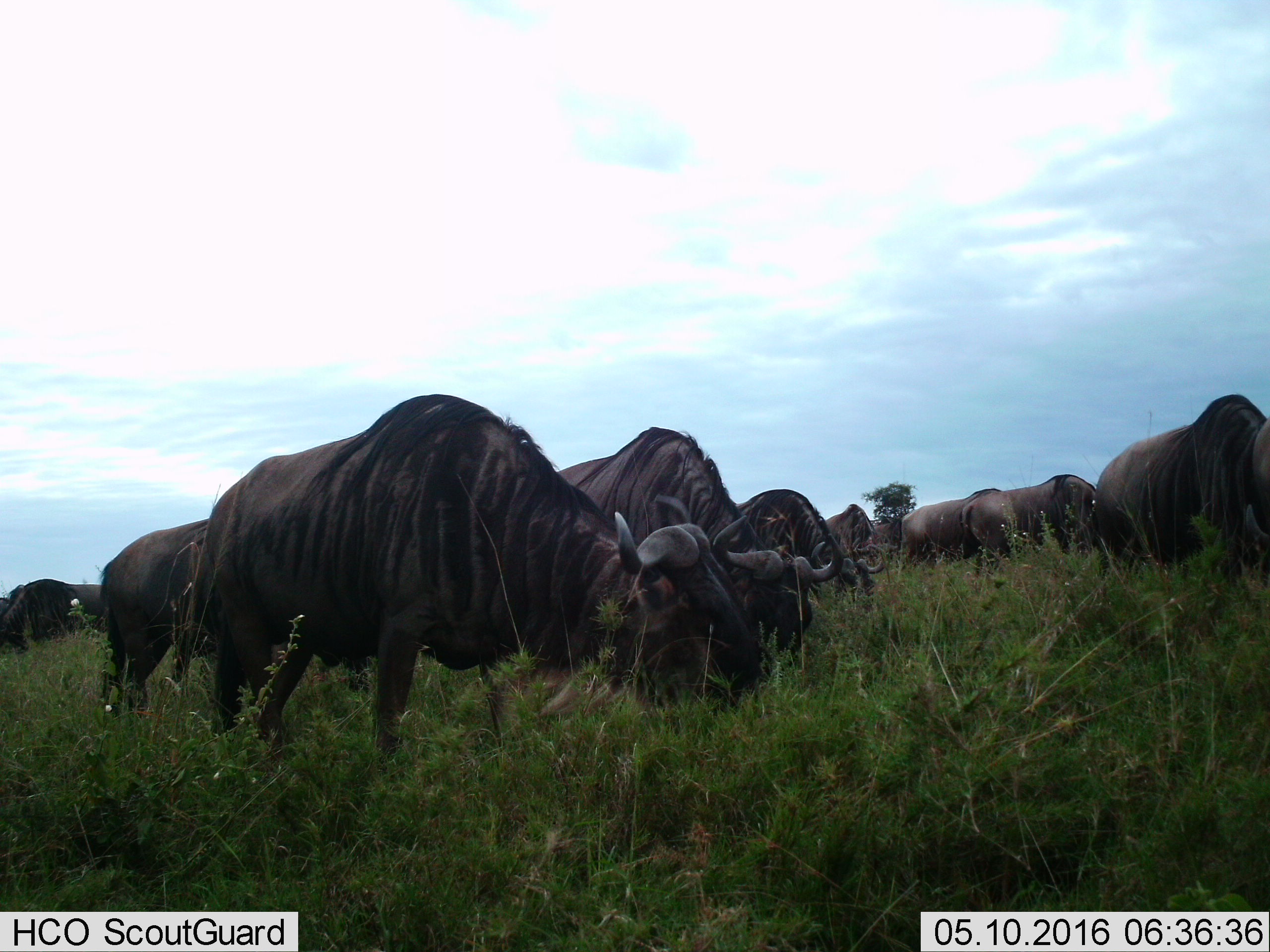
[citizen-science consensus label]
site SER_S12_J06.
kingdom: Animalia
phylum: Chordata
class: Mammalia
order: Artiodactyla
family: Bovidae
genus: Connochaetes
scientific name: Connochaetes taurinus taurinus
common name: blue wildebeest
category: wildebeestblue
Wildebeestblue (blue wildebeest) (Connochaetes taurinus taurinus), count 11-50. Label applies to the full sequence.